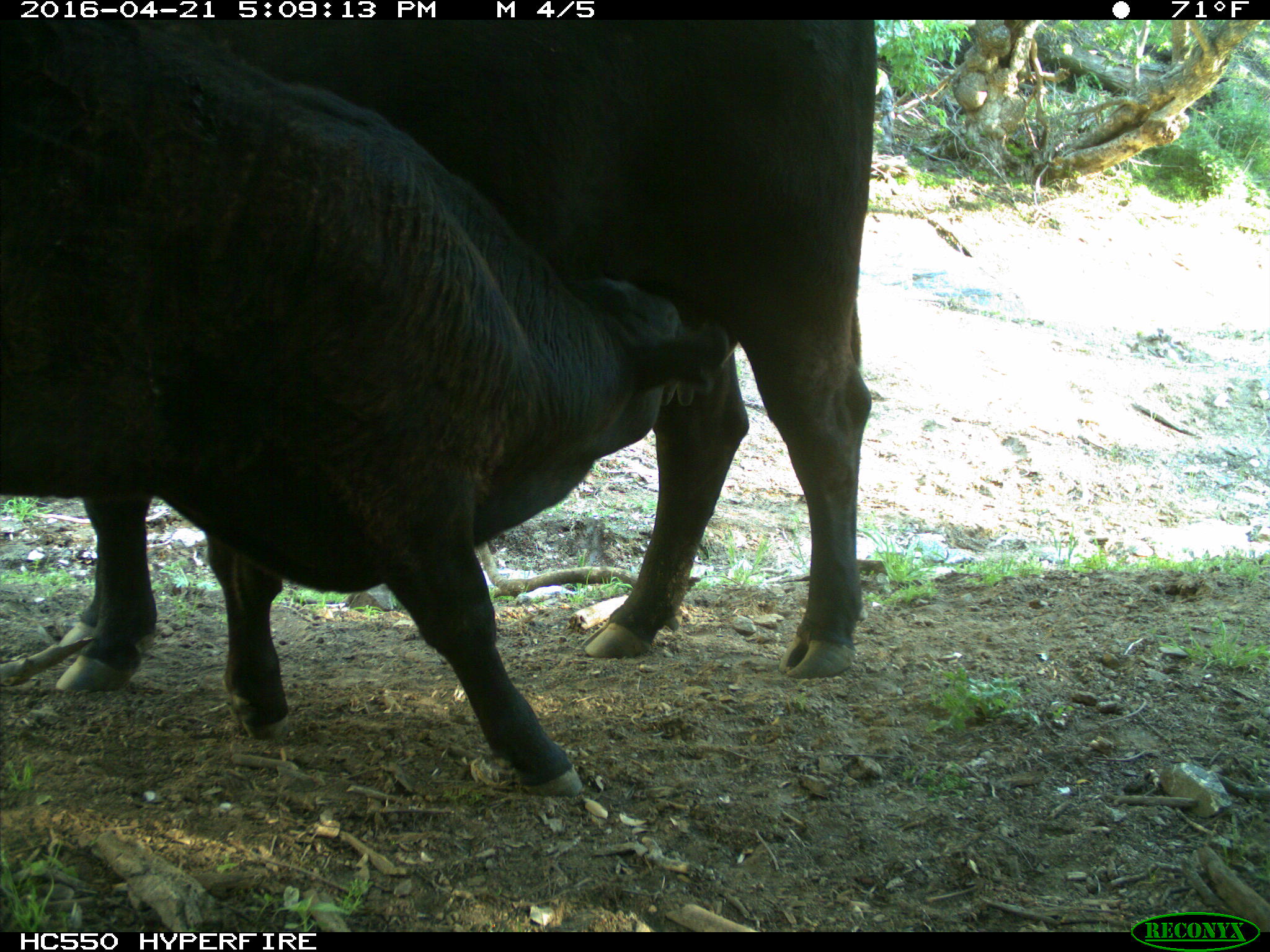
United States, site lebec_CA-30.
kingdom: Animalia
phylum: Chordata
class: Mammalia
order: Artiodactyla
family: Bovidae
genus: Bos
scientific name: Bos taurus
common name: domestic cow